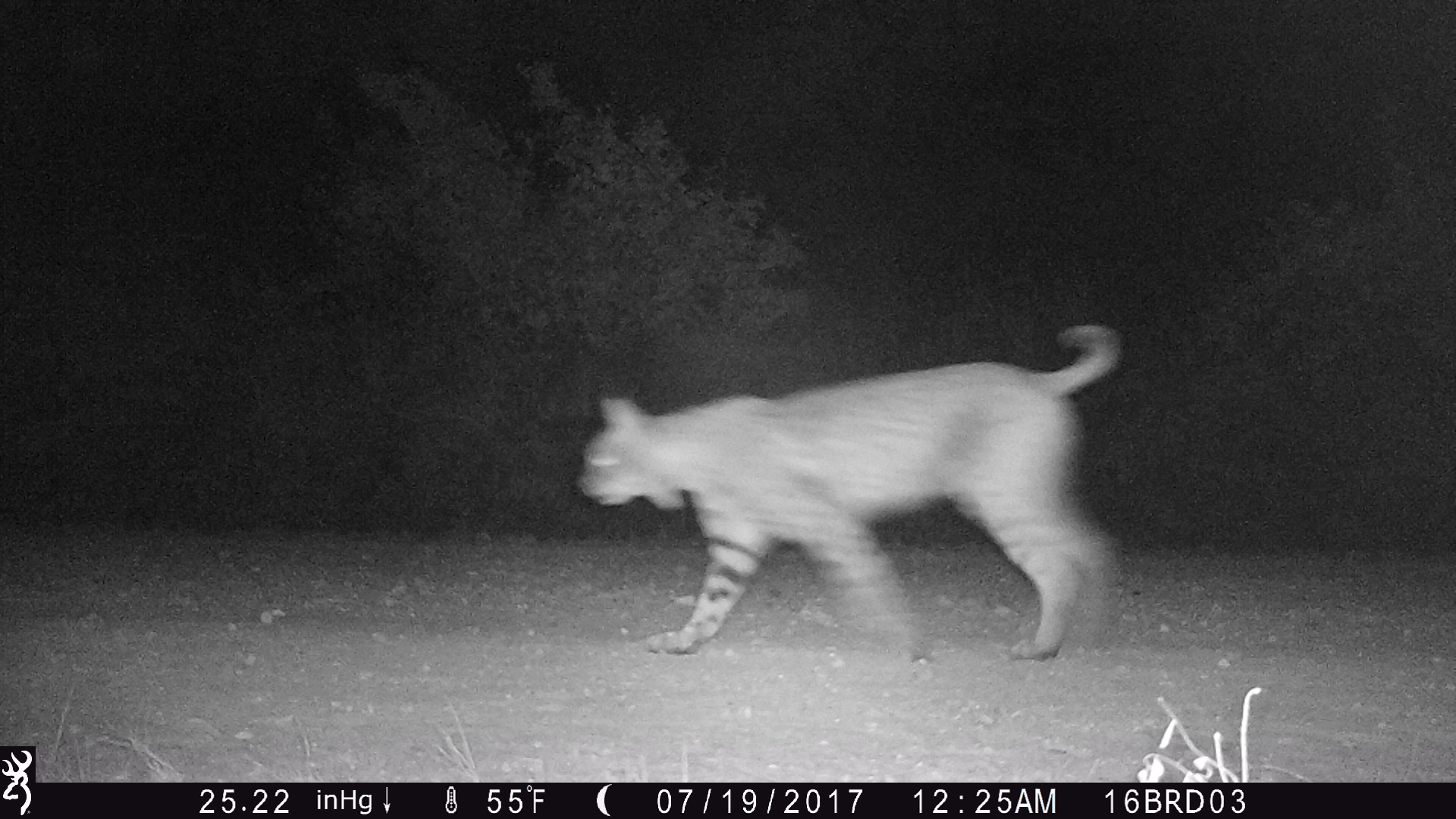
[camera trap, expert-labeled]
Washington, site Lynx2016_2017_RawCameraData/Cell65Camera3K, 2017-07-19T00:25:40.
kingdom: Animalia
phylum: Chordata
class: Mammalia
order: Carnivora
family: Felidae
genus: Lynx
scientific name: Lynx rufus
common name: bobcat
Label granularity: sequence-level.